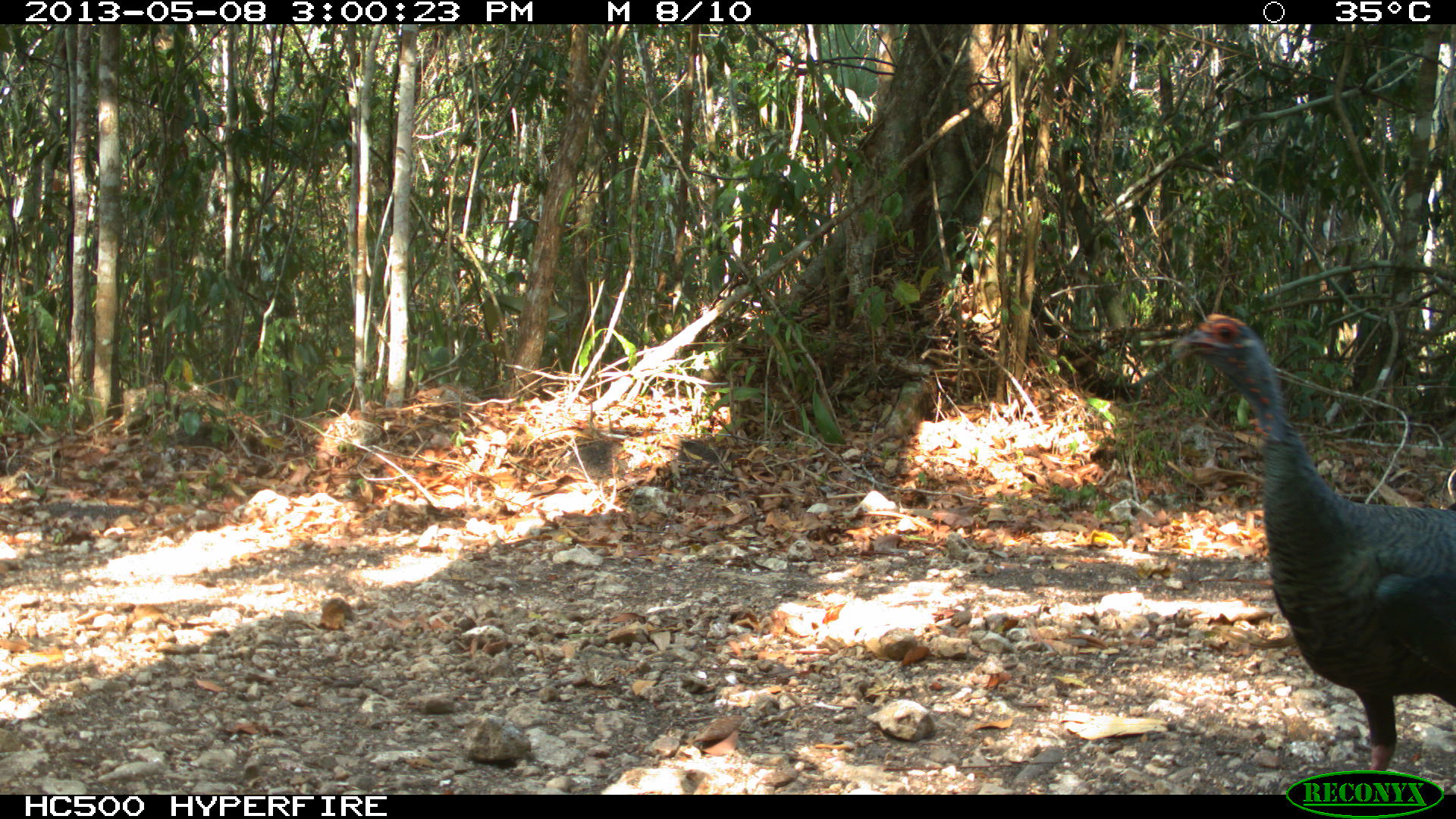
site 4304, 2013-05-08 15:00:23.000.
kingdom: Animalia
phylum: Chordata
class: Aves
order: Galliformes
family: Phasianidae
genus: Meleagris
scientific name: Meleagris ocellata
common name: ocellated turkey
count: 1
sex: male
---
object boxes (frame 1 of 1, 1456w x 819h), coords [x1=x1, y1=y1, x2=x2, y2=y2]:
meleagris ocellata: [x1=1168, y1=309, x2=1456, y2=772]